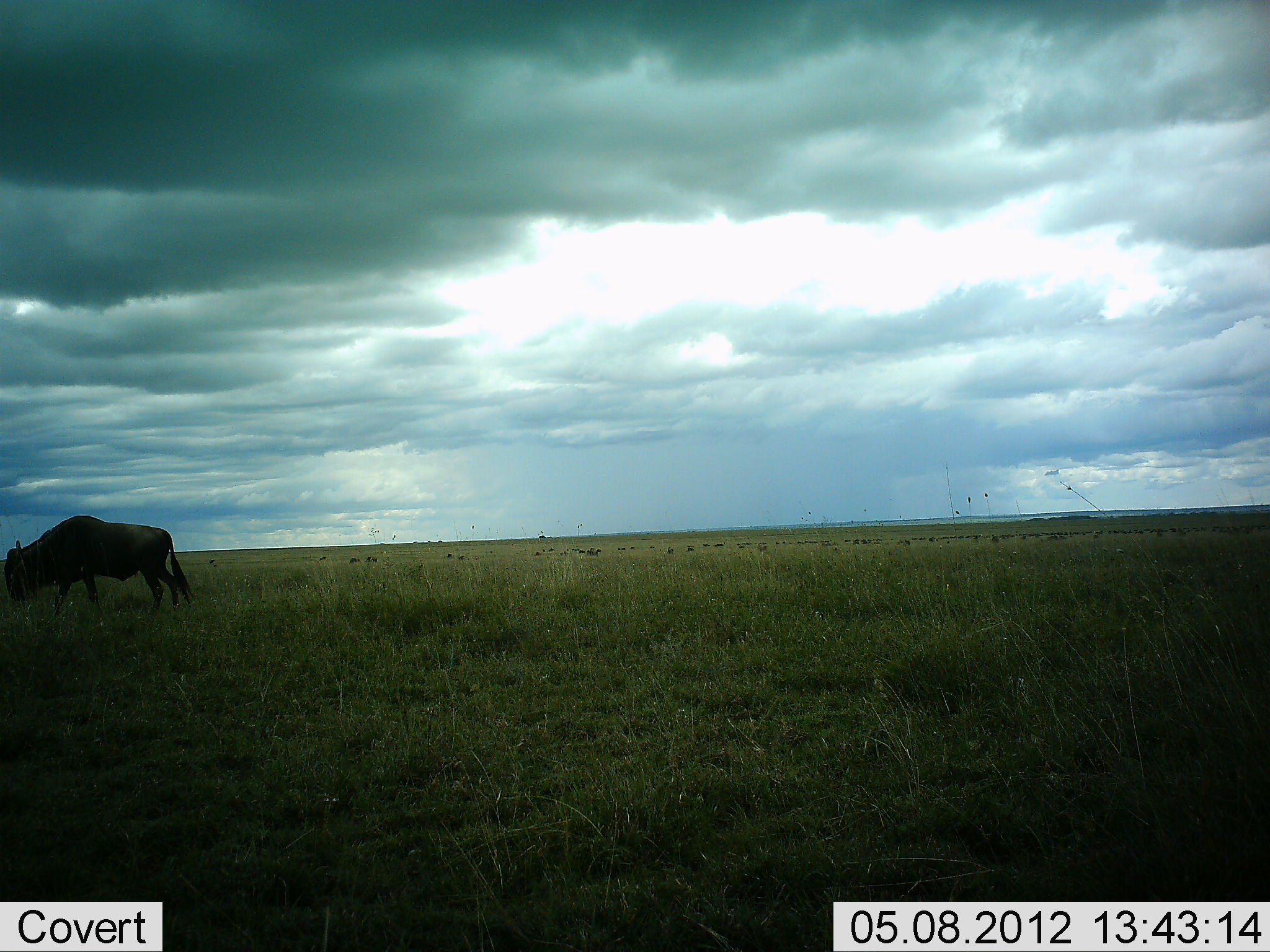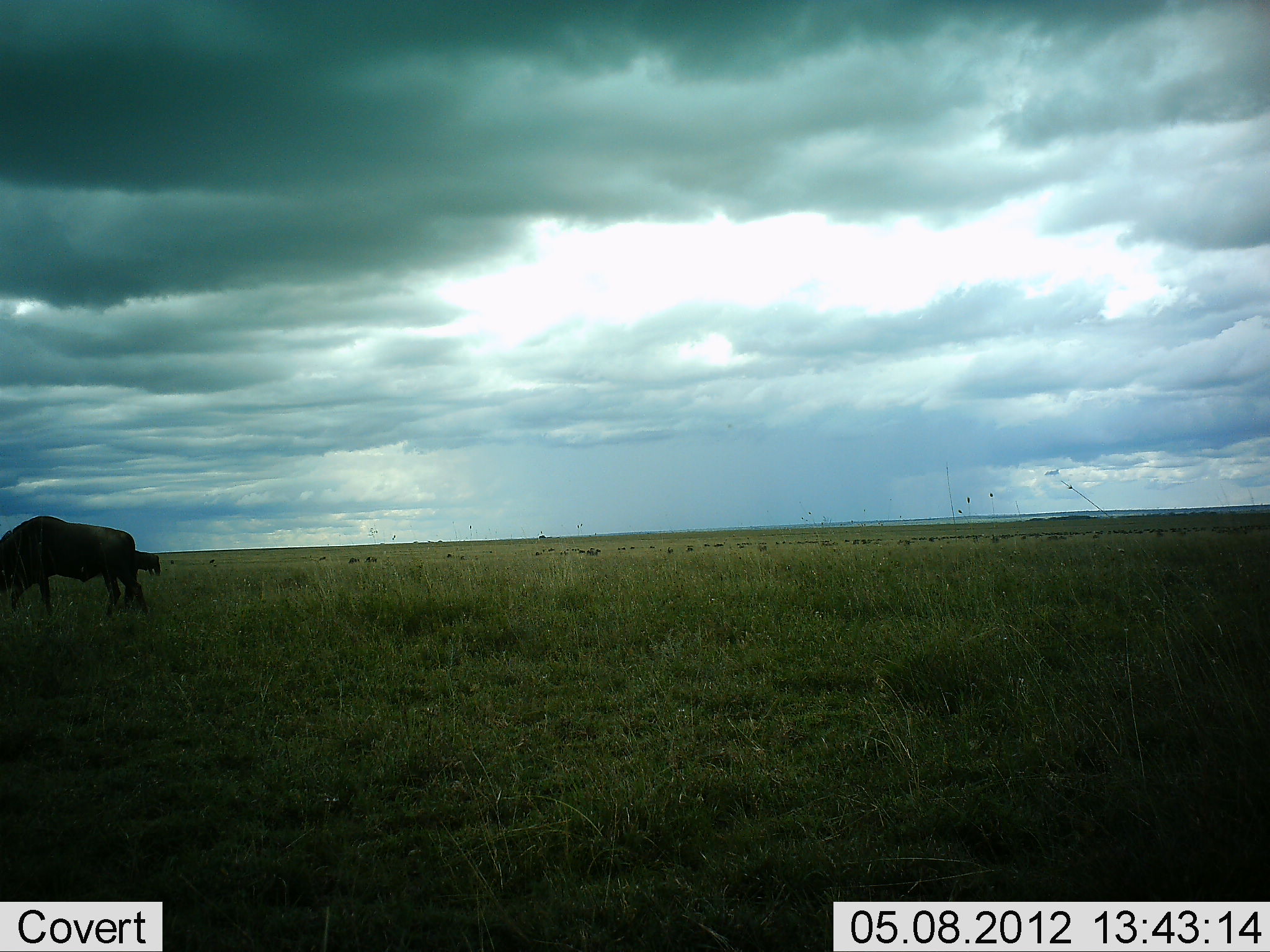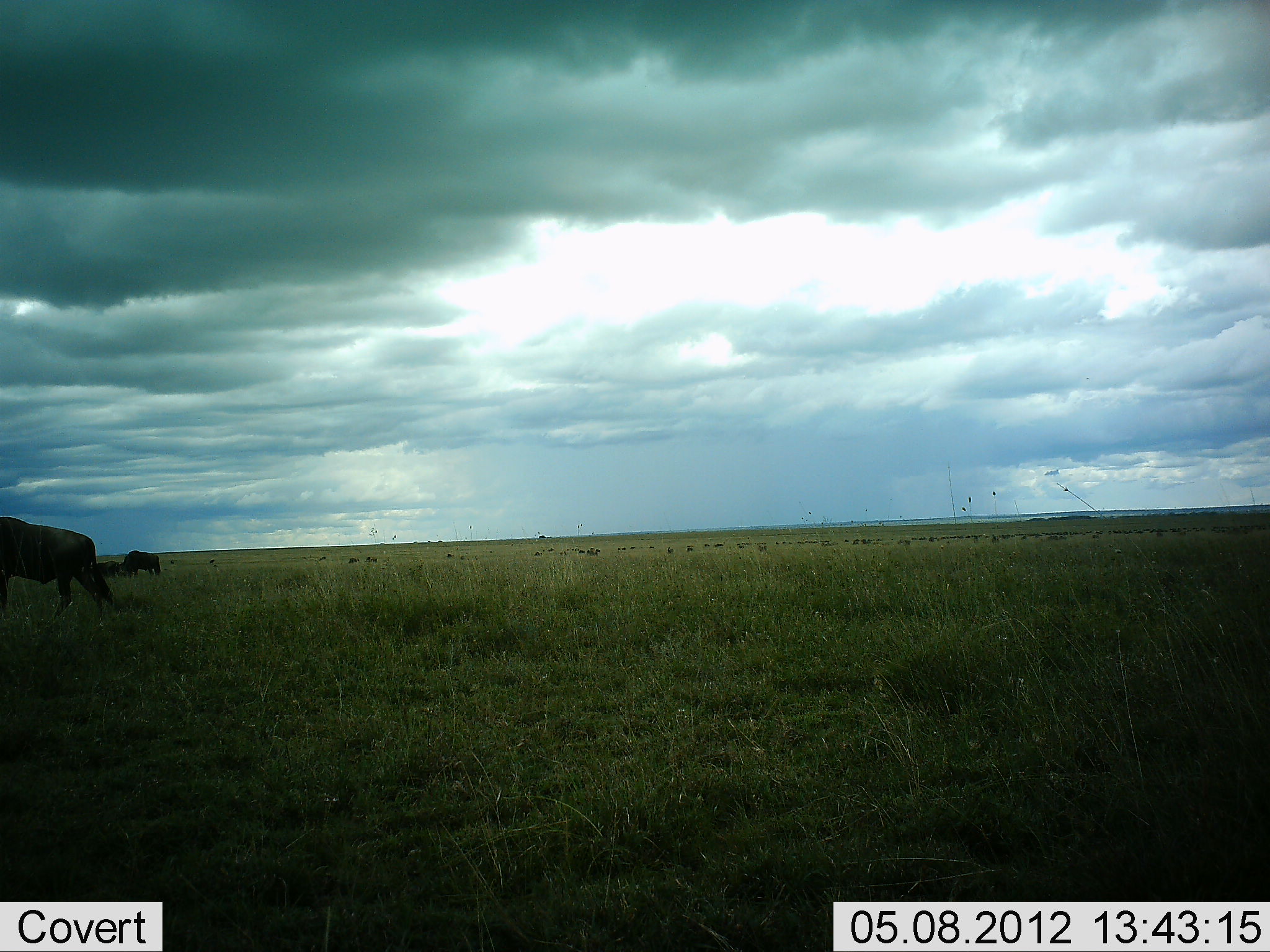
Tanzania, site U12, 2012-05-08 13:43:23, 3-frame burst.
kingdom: Animalia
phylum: Chordata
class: Mammalia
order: Artiodactyla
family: Bovidae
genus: Connochaetes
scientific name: Connochaetes taurinus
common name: blue wildebeest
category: wildebeest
Wildebeest (blue wildebeest) (Connochaetes taurinus), count 2. Behavior (volunteer vote fractions): standing 20%, resting 10%, moving 70%, interacting 0%. Young present (vote fraction): 0%. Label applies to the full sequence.